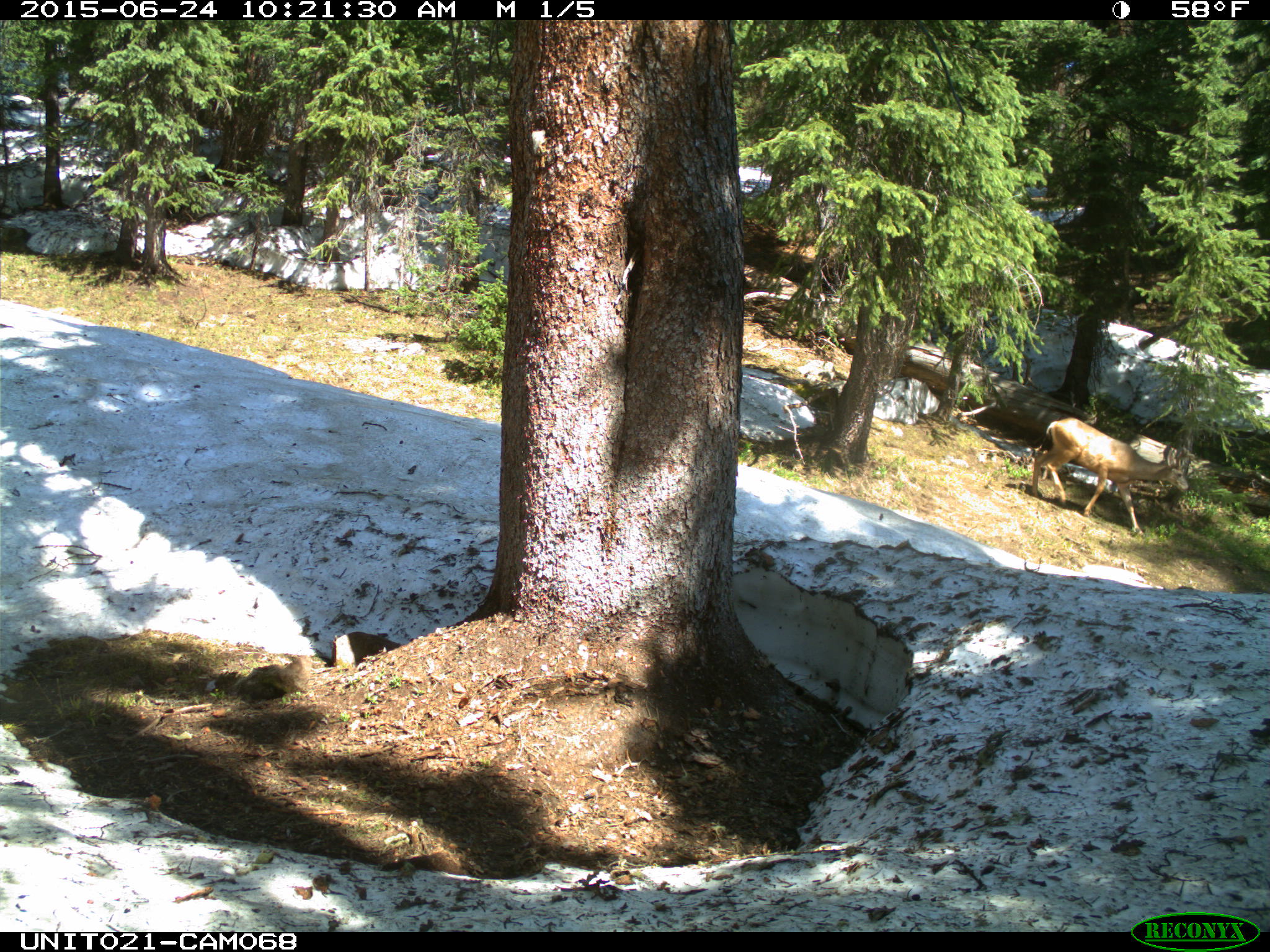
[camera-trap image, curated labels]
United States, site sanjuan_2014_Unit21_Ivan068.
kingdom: Animalia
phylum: Chordata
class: Mammalia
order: Artiodactyla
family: Cervidae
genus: Odocoileus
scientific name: Odocoileus hemionus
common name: mule deer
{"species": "Odocoileus hemionus (mule deer)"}